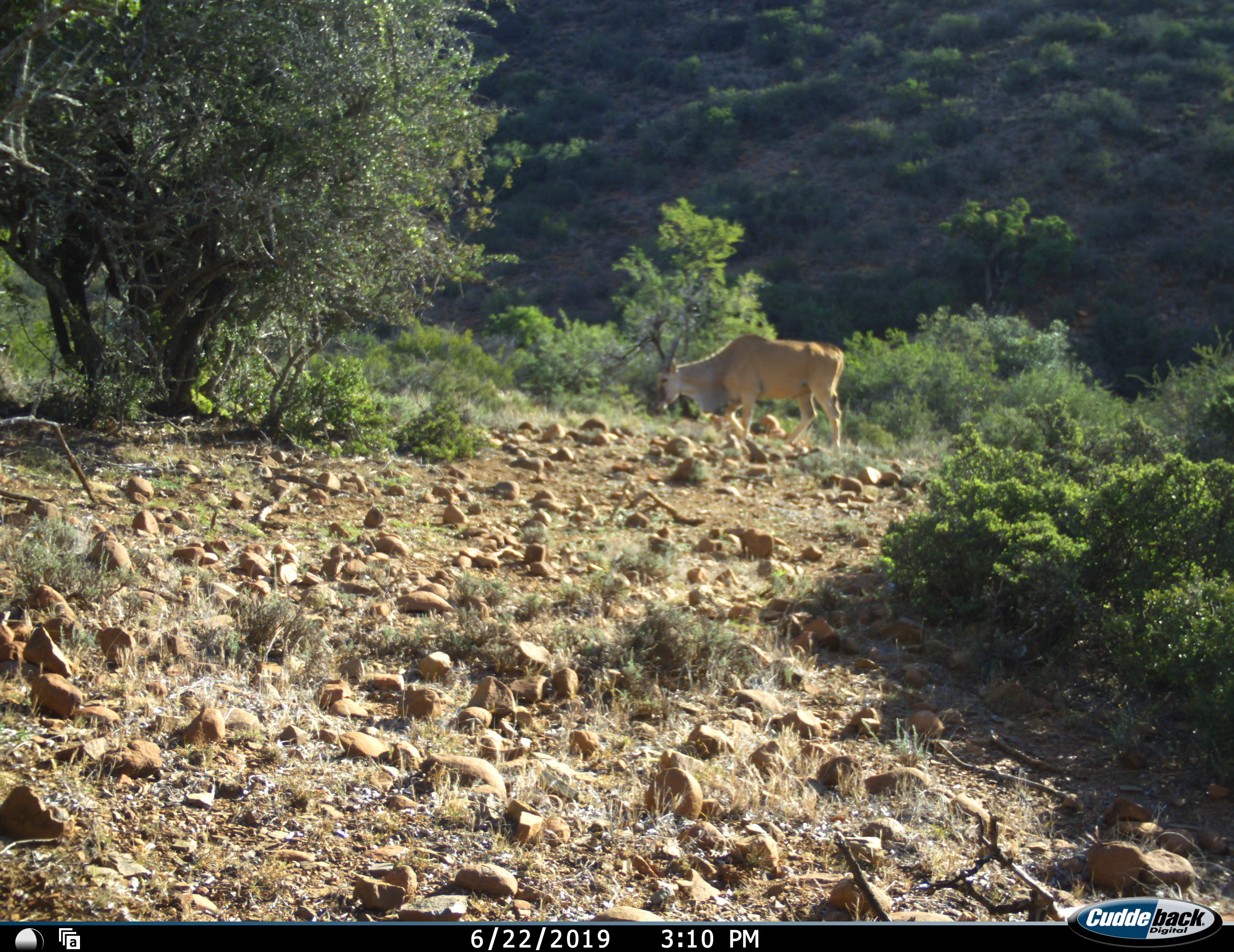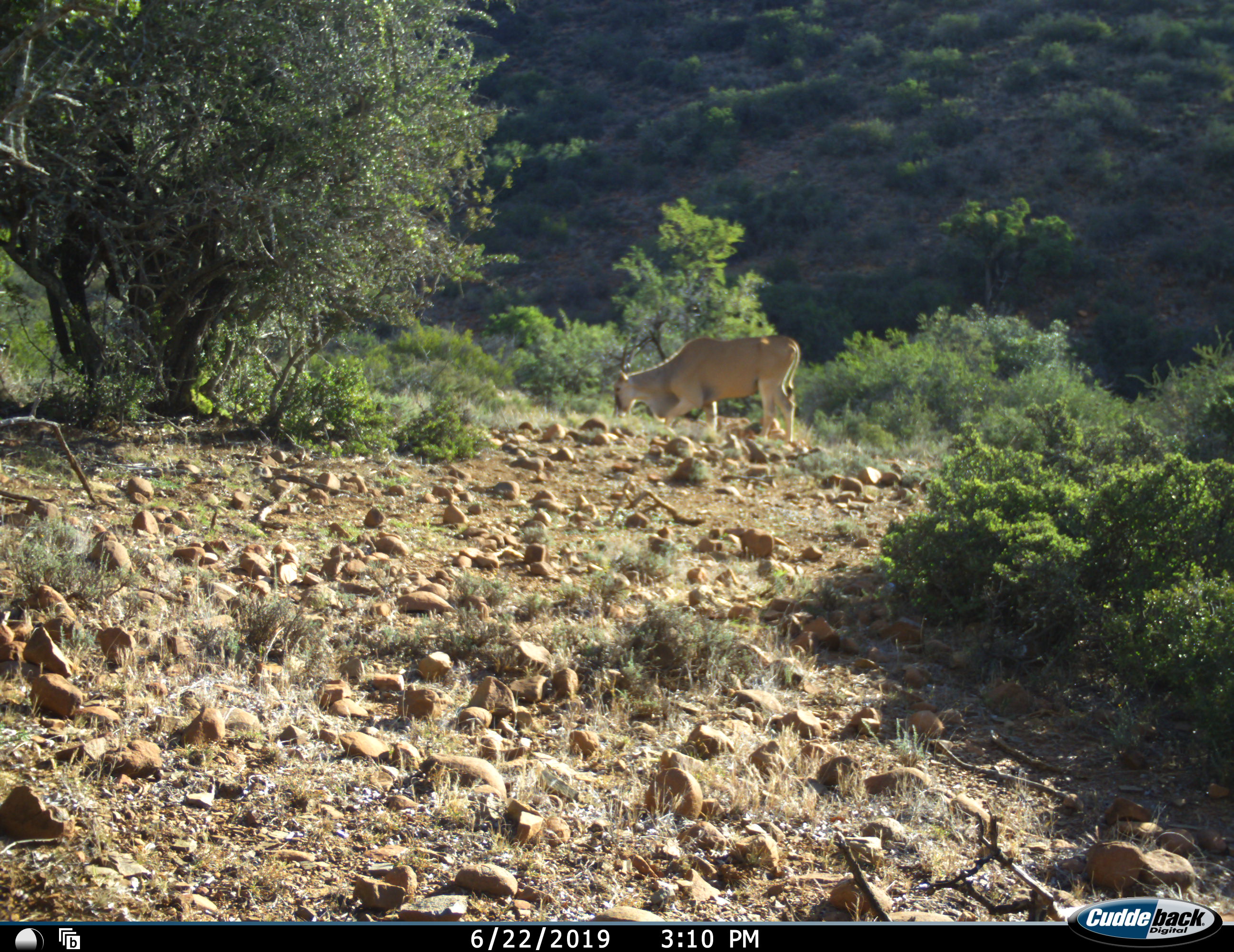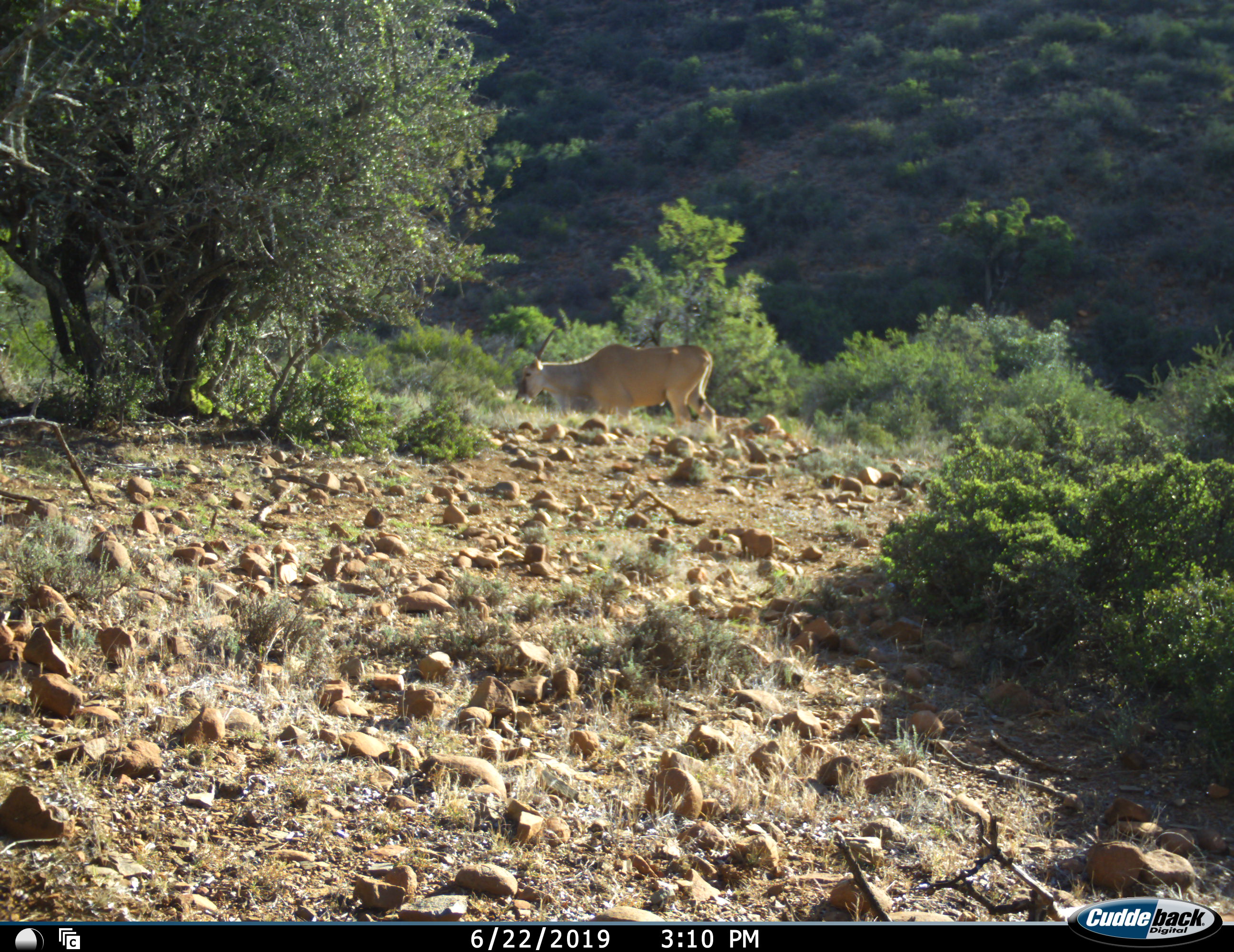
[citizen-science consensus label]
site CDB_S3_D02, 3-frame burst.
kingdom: Animalia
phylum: Chordata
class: Mammalia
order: Artiodactyla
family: Bovidae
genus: Tragelaphus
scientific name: Tragelaphus oryx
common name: eland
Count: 1.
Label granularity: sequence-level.